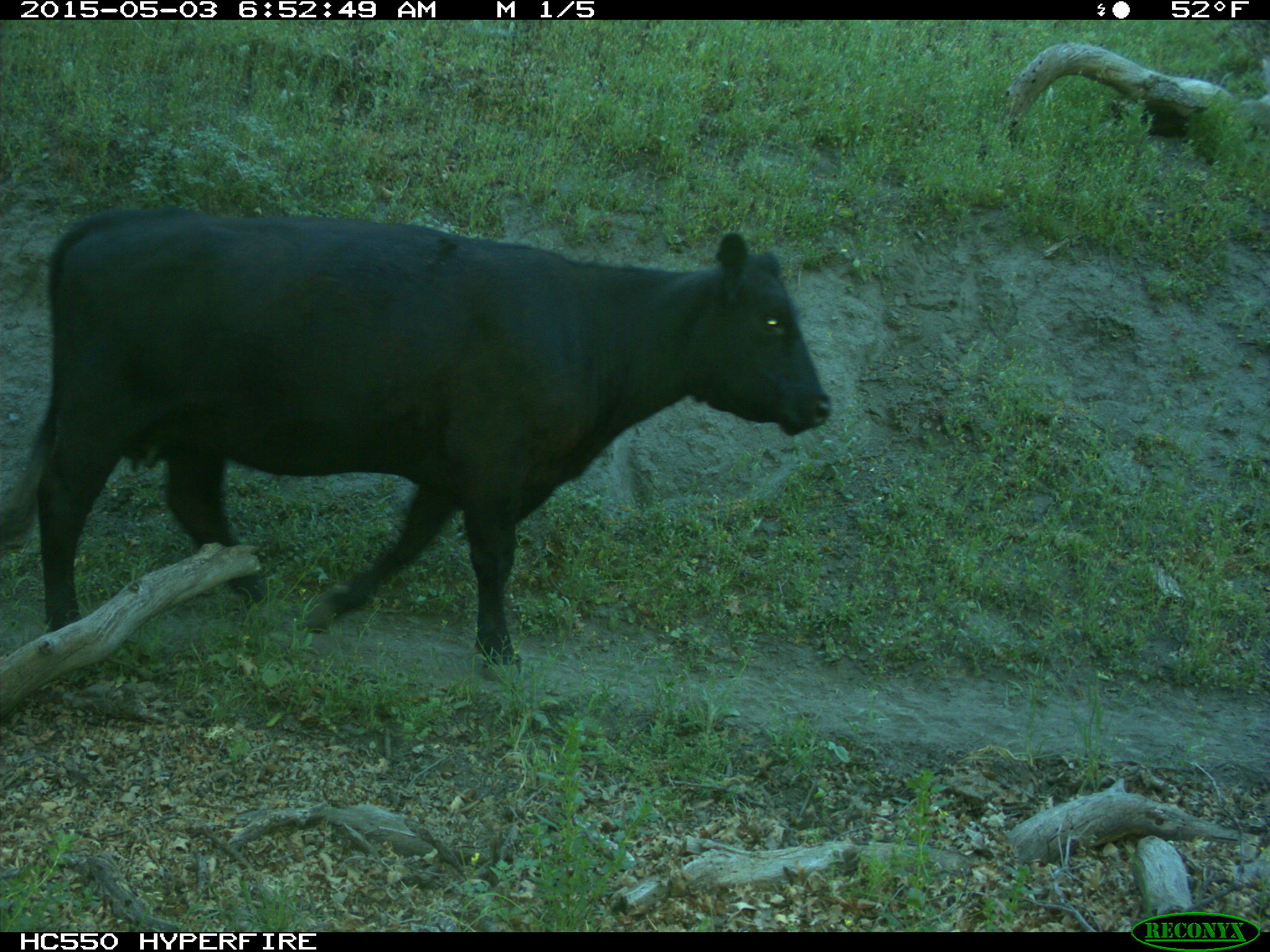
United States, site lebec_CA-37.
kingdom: Animalia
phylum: Chordata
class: Mammalia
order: Artiodactyla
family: Bovidae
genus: Bos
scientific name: Bos taurus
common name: domestic cow